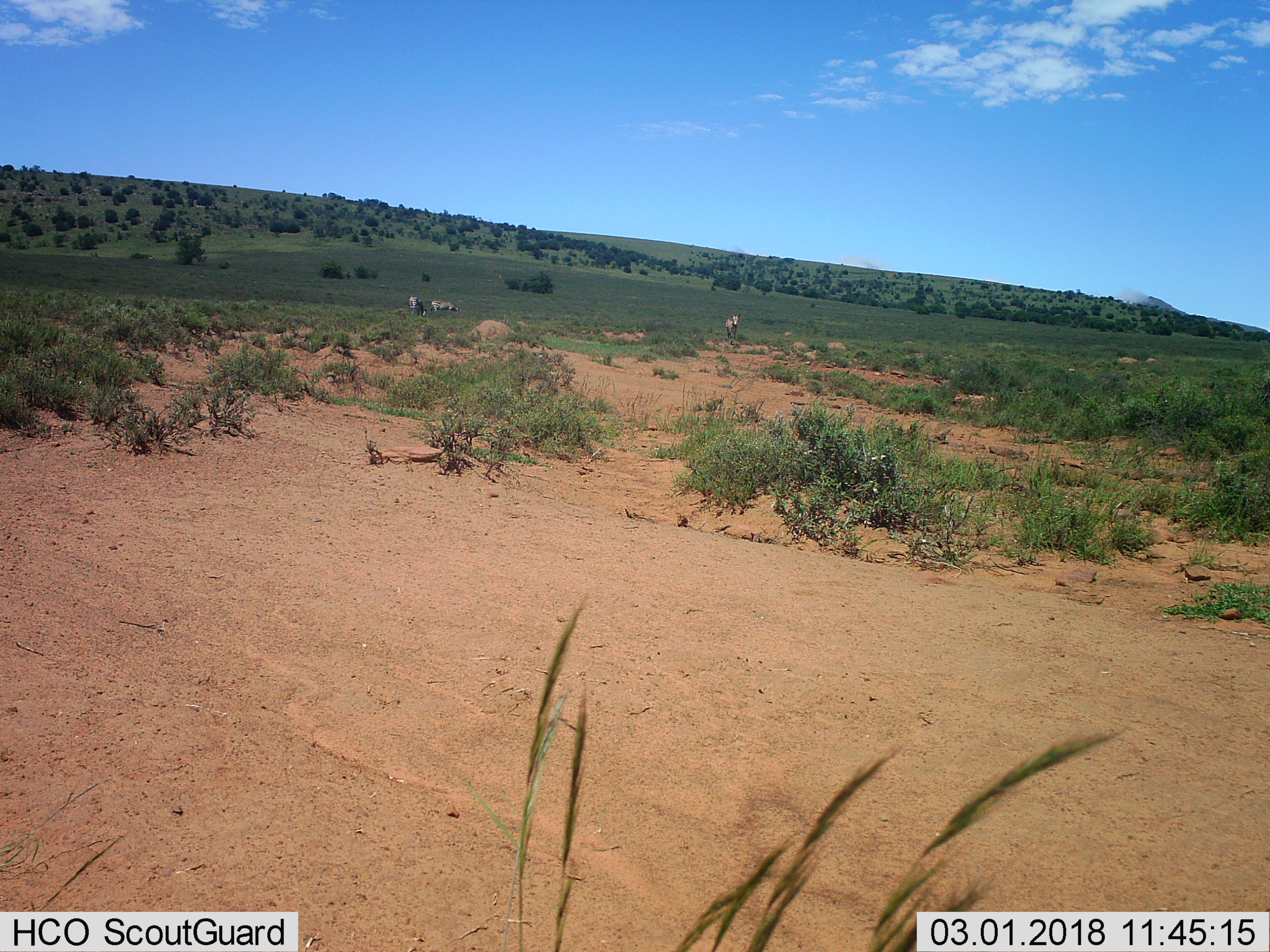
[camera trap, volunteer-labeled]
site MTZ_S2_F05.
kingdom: Animalia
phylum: Chordata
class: Mammalia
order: Perissodactyla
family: Equidae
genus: Equus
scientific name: Equus zebra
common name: mountain zebra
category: zebramountain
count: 3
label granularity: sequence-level